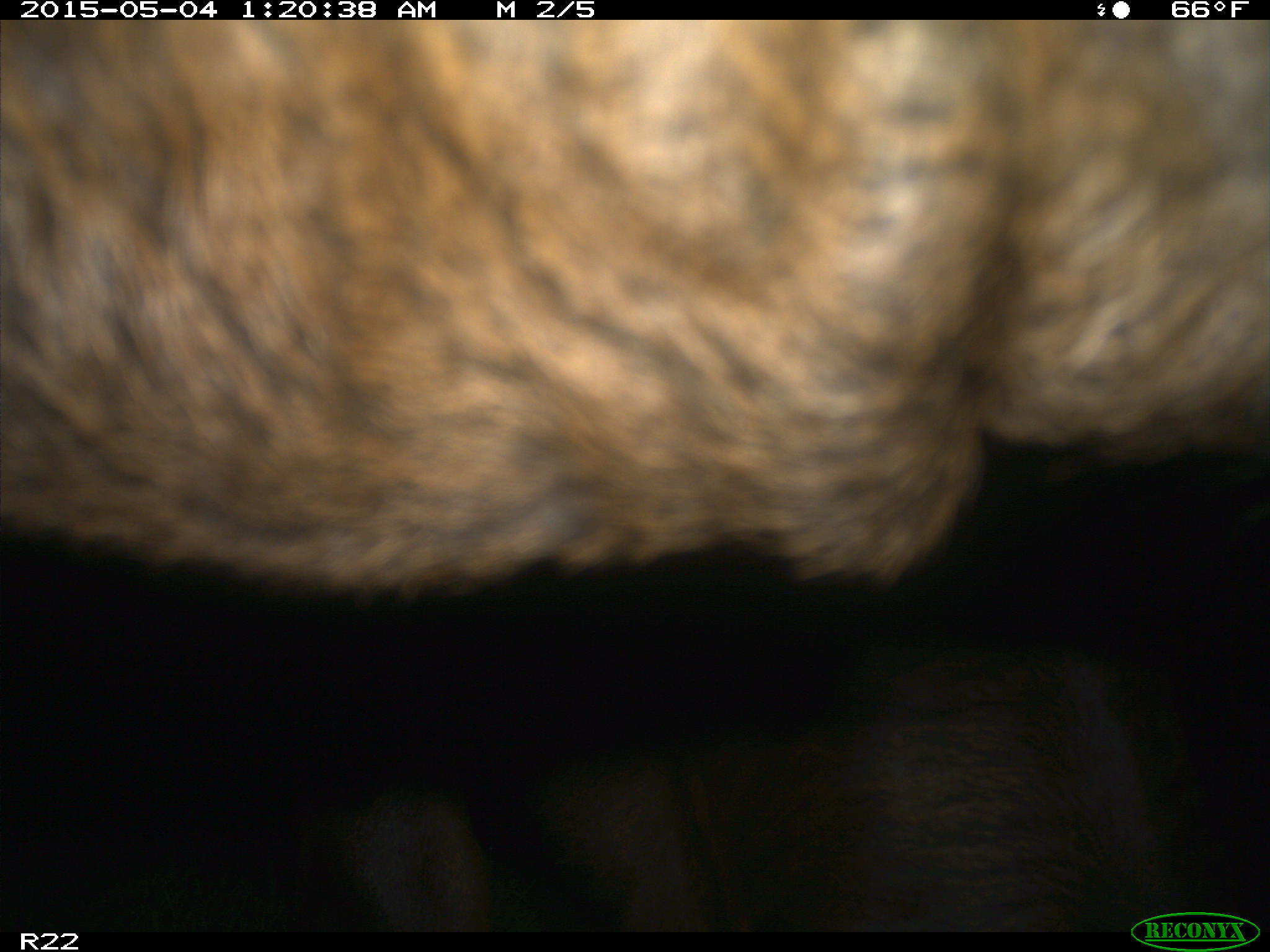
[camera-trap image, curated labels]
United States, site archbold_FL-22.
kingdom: Animalia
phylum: Chordata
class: Mammalia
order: Artiodactyla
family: Bovidae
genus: Bos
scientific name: Bos taurus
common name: domestic cow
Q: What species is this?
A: Bos taurus (domestic cow).